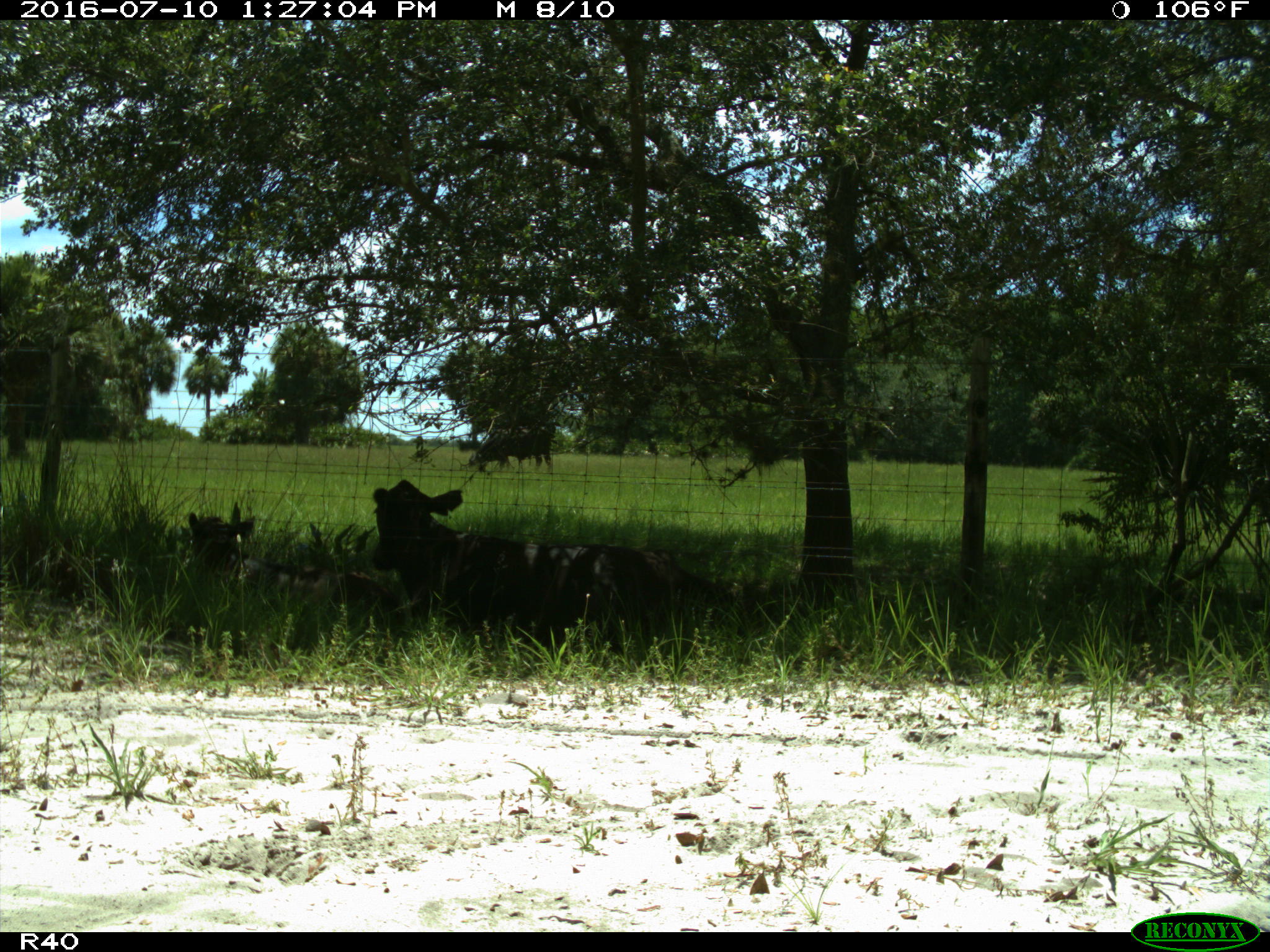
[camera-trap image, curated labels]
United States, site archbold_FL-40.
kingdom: Animalia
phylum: Chordata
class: Mammalia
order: Artiodactyla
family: Bovidae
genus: Bos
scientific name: Bos taurus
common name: domestic cow